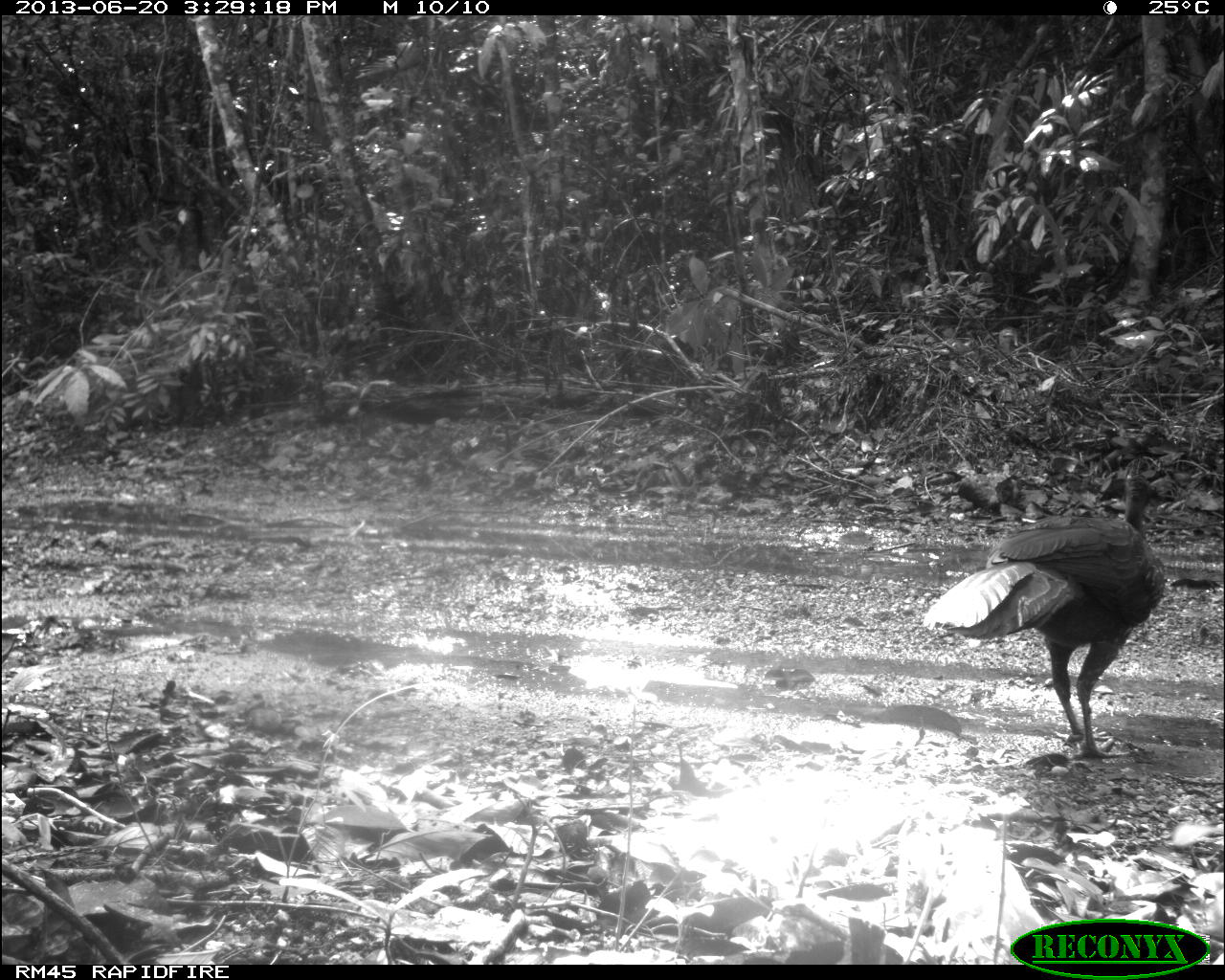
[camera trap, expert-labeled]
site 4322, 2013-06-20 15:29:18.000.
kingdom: Animalia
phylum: Chordata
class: Aves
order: Galliformes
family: Cracidae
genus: Penelope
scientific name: Penelope purpurascens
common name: crested guan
Penelope purpurascens (crested guan), count 1.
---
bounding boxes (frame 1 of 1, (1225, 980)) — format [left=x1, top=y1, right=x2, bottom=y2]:
penelope purpurascens: [left=921, top=474, right=1174, bottom=757]